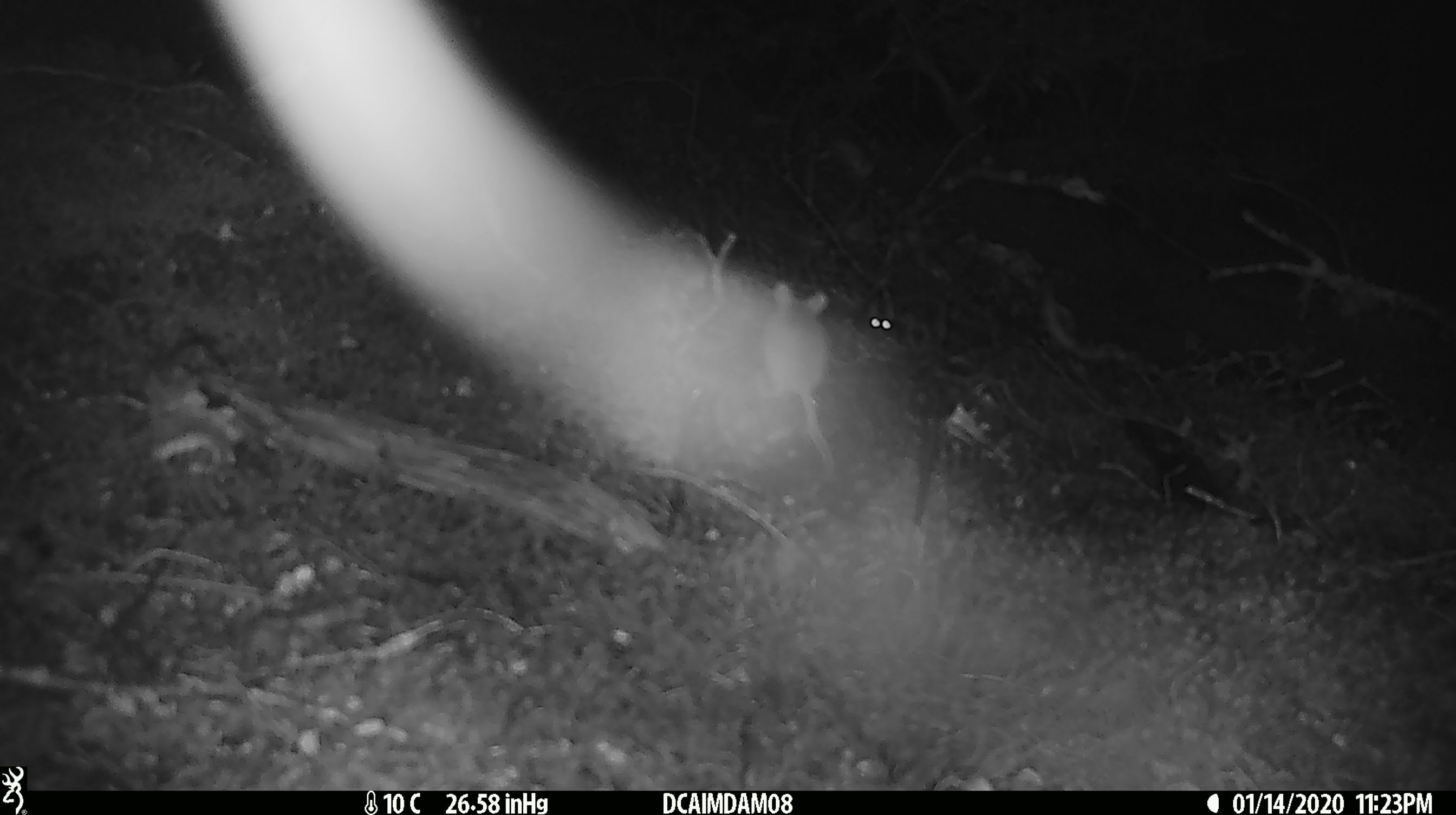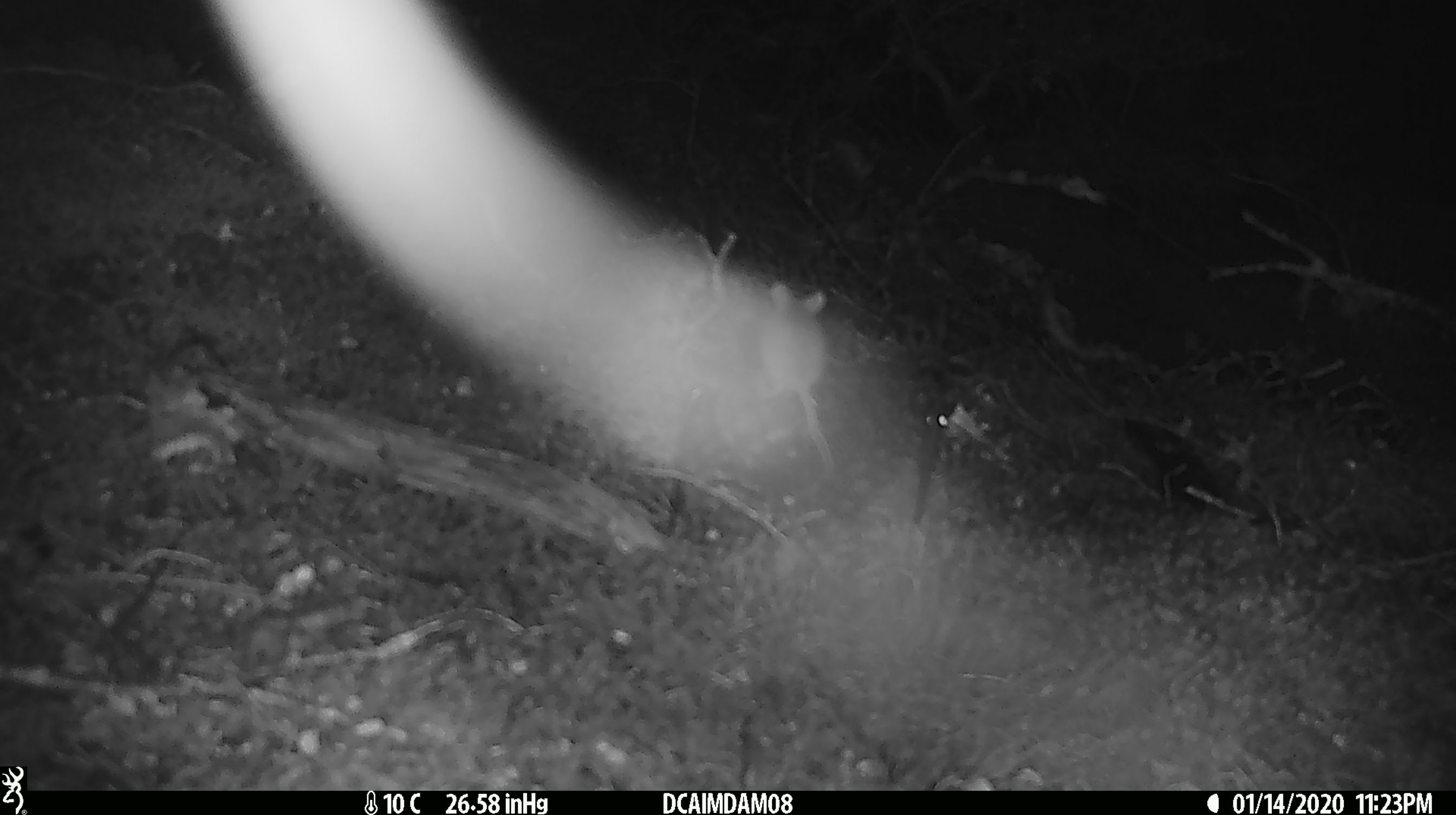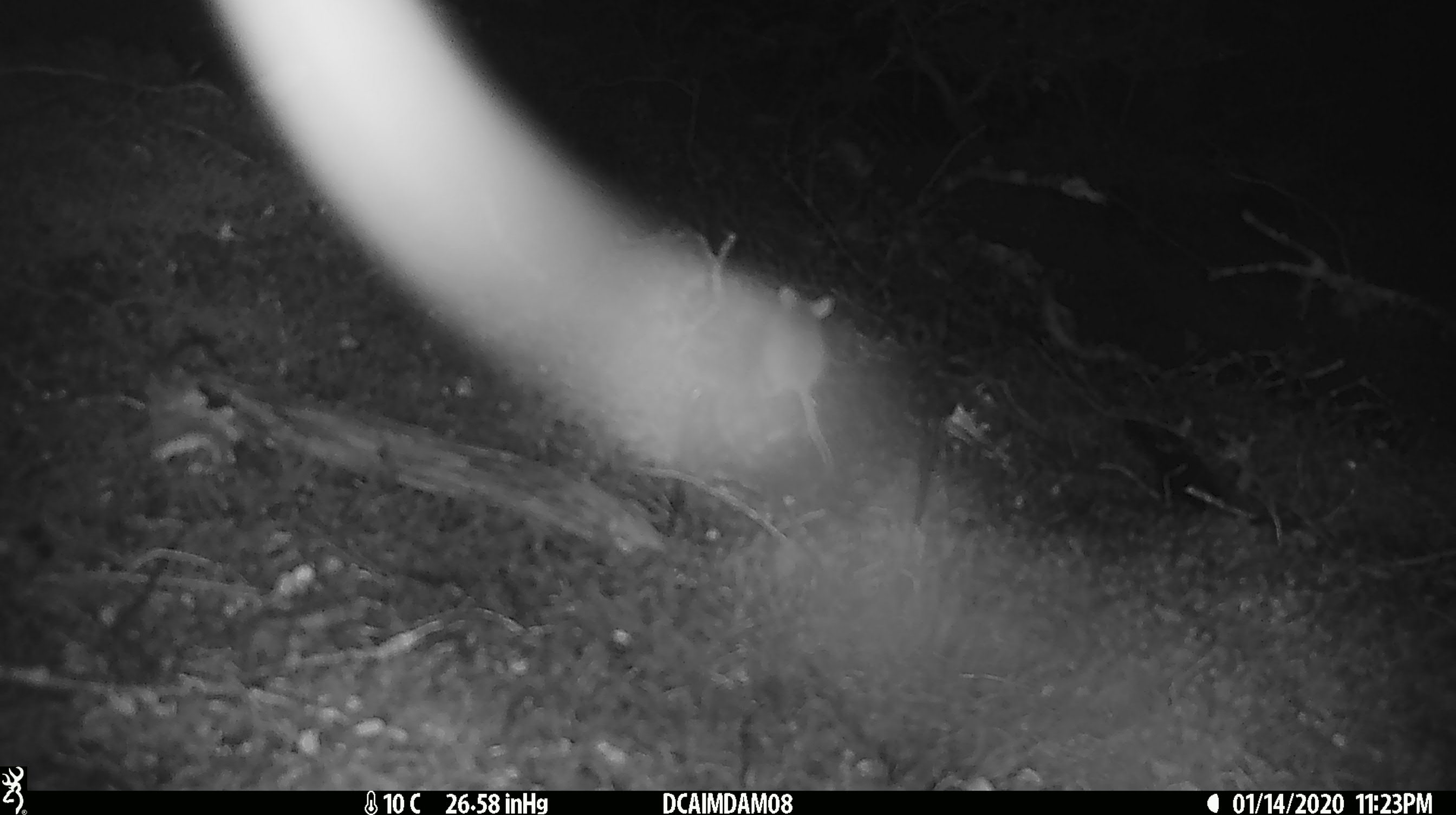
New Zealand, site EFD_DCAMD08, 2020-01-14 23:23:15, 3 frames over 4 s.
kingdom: Animalia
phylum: Chordata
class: Mammalia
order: Rodentia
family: Muridae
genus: Mus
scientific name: Mus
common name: mouse